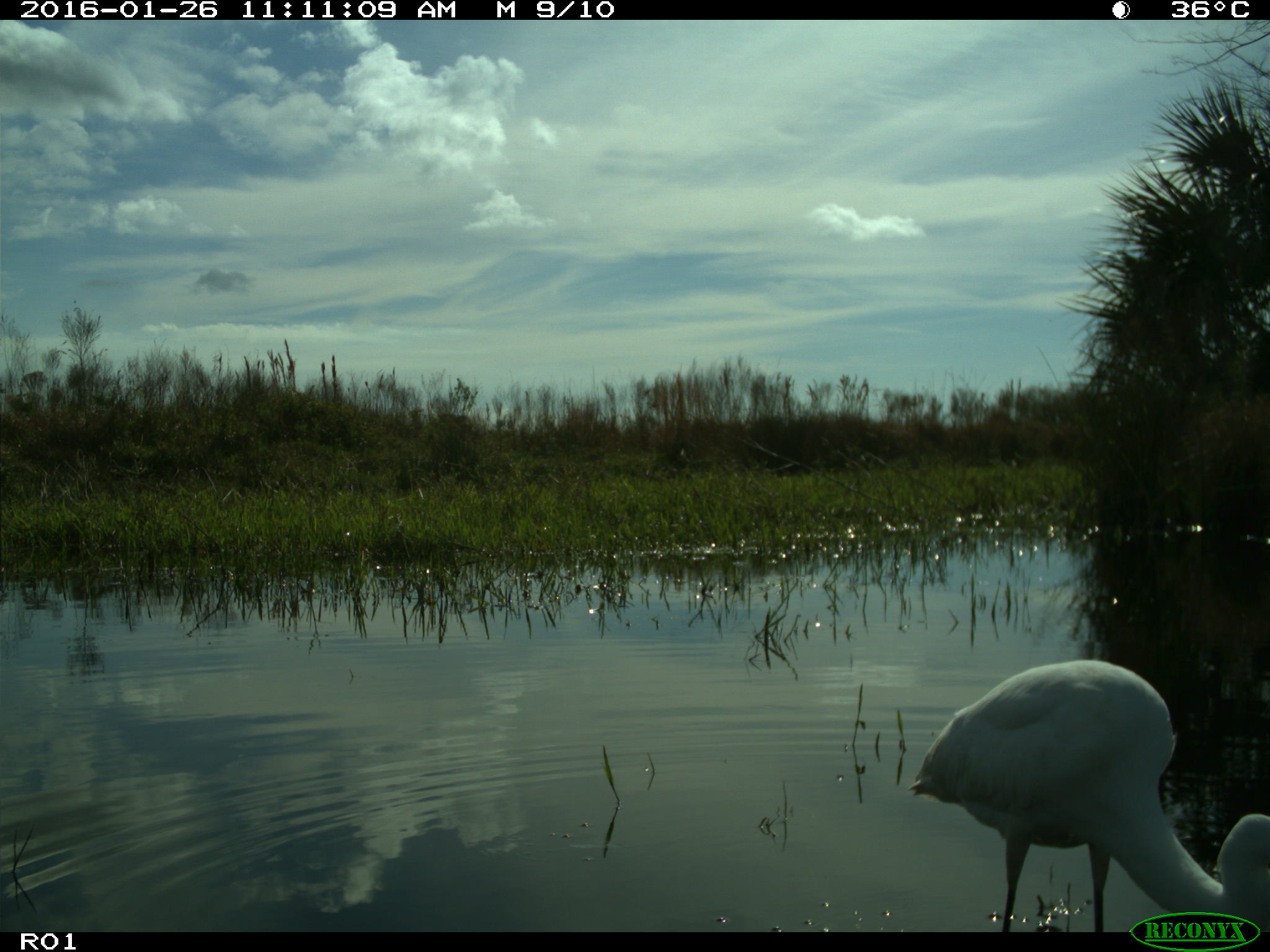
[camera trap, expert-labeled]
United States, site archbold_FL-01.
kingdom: Animalia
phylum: Chordata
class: Aves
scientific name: Aves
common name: birds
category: unidentified bird